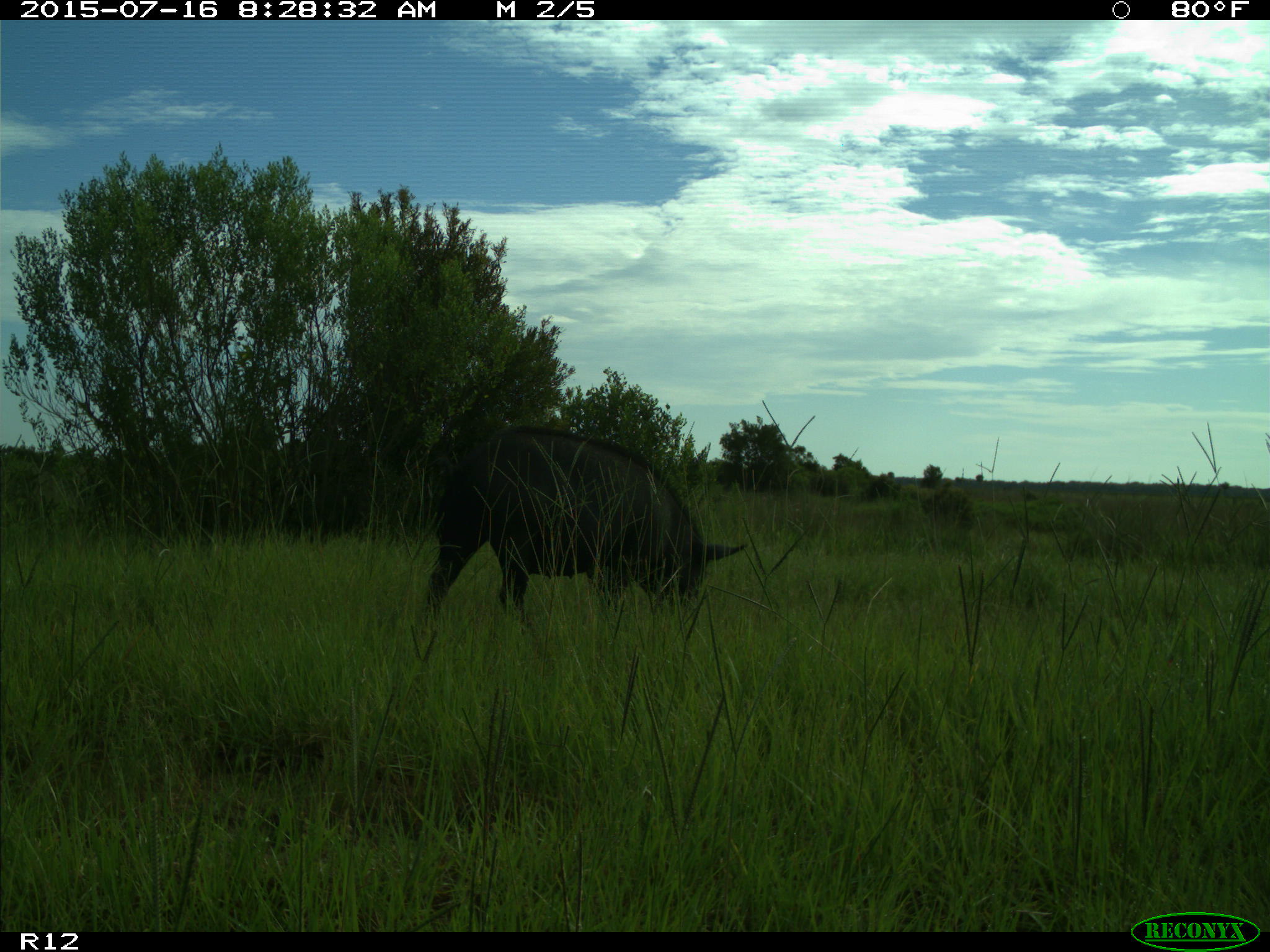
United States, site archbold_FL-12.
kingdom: Animalia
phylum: Chordata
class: Mammalia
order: Artiodactyla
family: Suidae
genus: Sus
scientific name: Sus scrofa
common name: wild boar